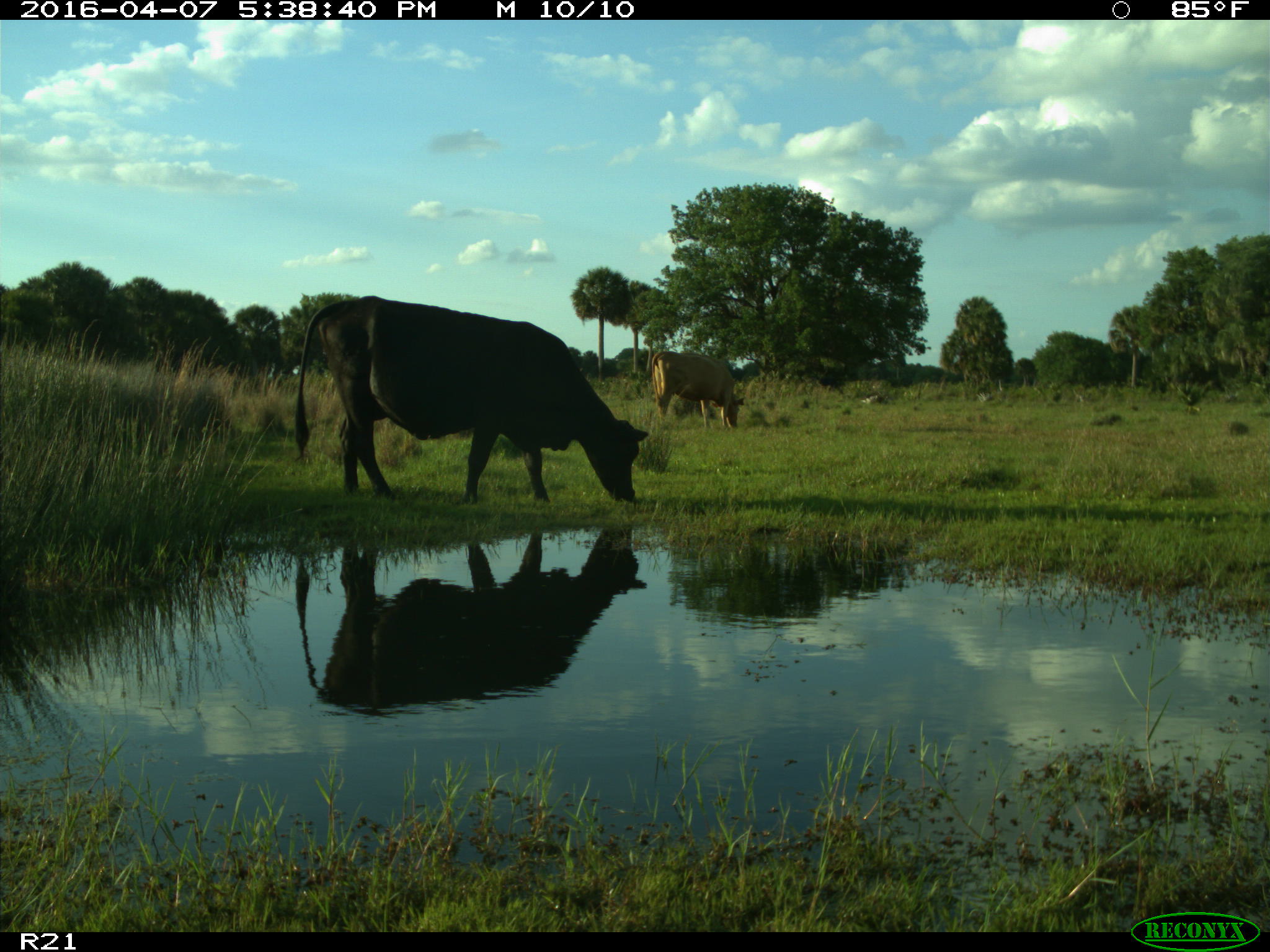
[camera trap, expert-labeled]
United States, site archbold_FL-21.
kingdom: Animalia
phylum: Chordata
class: Mammalia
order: Artiodactyla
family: Bovidae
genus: Bos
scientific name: Bos taurus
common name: domestic cow